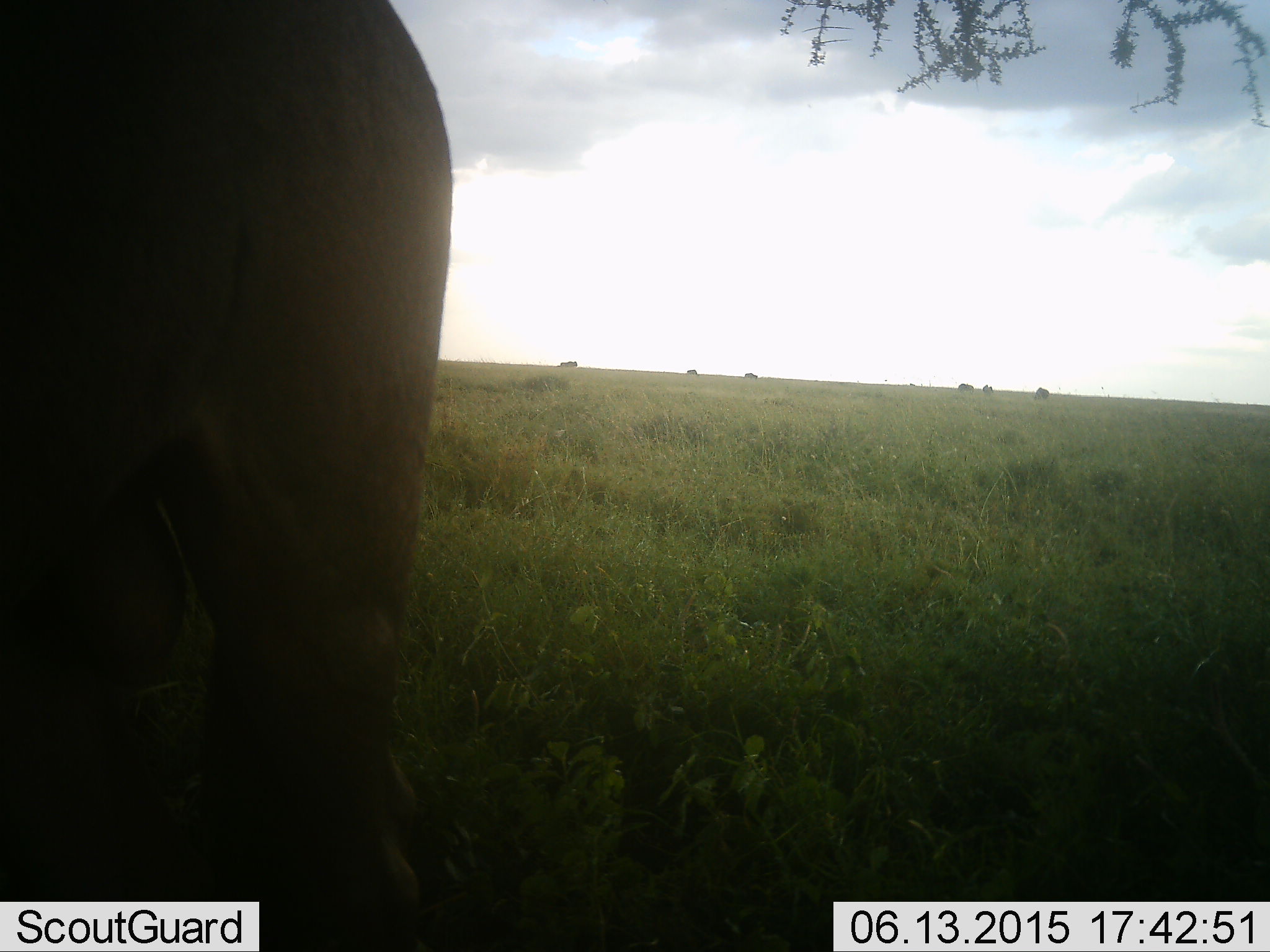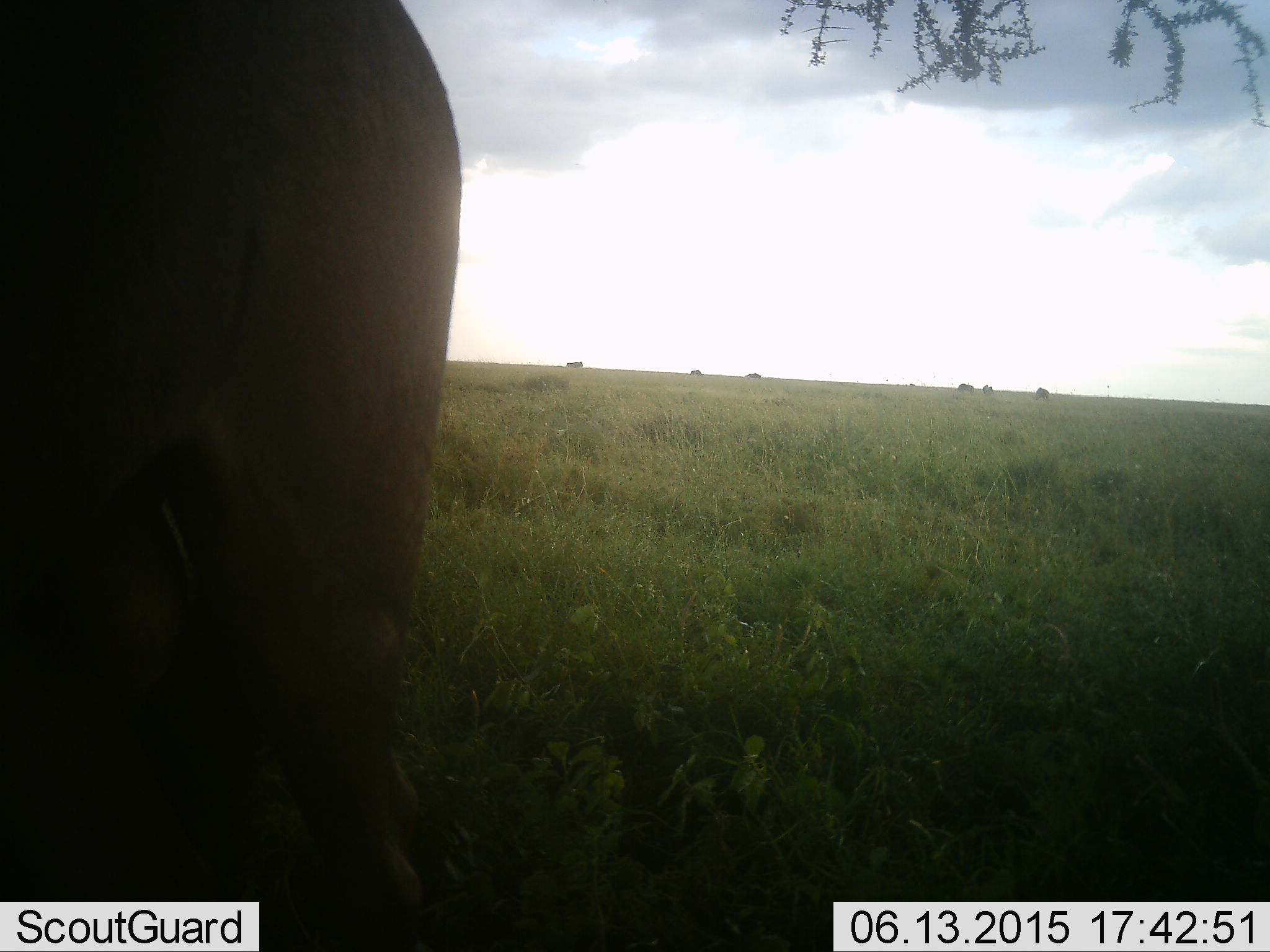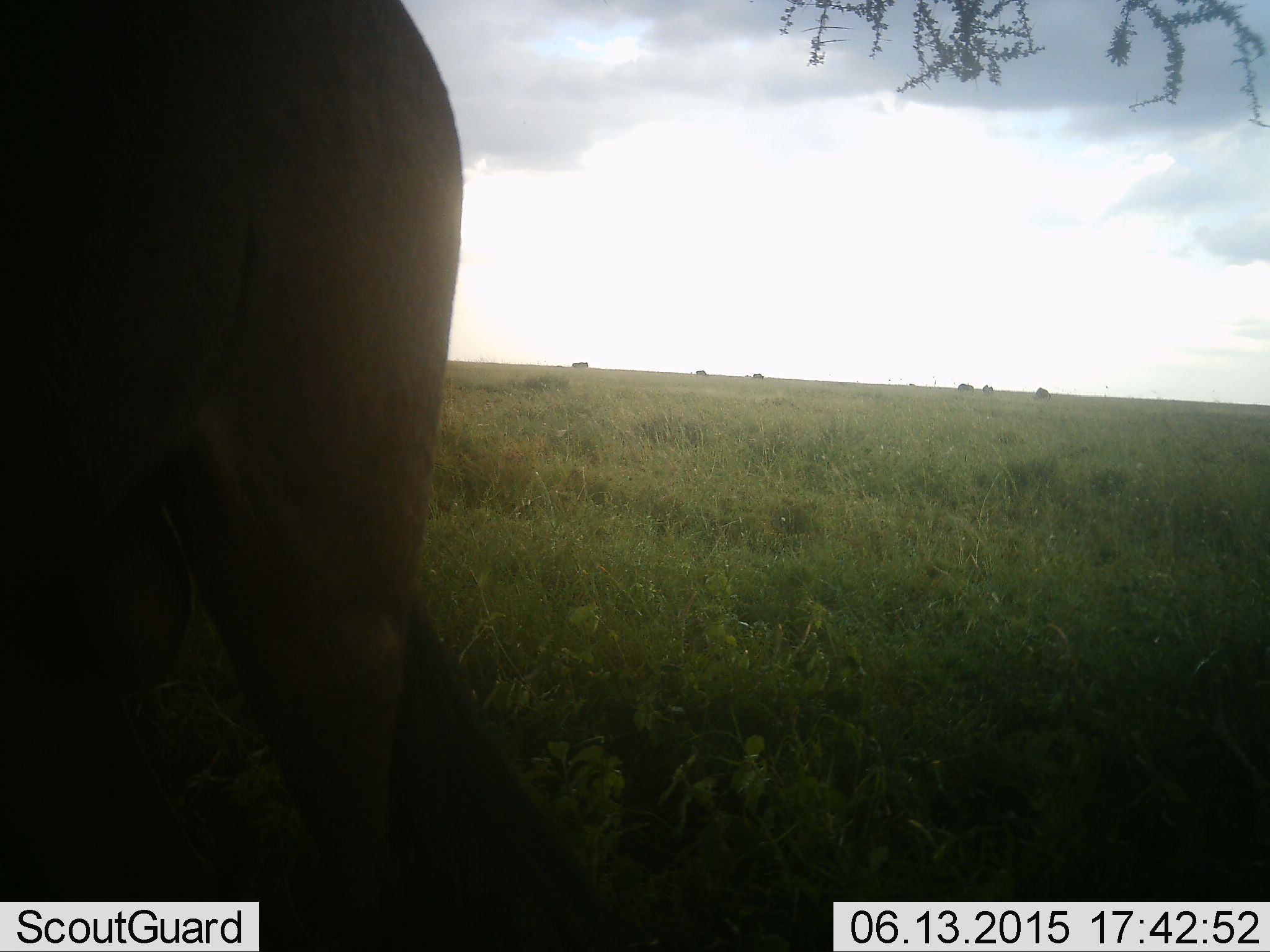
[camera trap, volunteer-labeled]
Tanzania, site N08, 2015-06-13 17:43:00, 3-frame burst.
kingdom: Animalia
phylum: Chordata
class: Mammalia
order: Artiodactyla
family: Bovidae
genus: Connochaetes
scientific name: Connochaetes taurinus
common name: blue wildebeest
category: wildebeest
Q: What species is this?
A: Wildebeest (blue wildebeest) (Connochaetes taurinus).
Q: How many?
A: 7.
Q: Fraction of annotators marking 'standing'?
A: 80%.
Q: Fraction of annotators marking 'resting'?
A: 0%.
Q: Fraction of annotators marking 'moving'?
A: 50%.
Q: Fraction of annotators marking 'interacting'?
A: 0%.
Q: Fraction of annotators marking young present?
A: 0%.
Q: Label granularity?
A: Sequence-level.